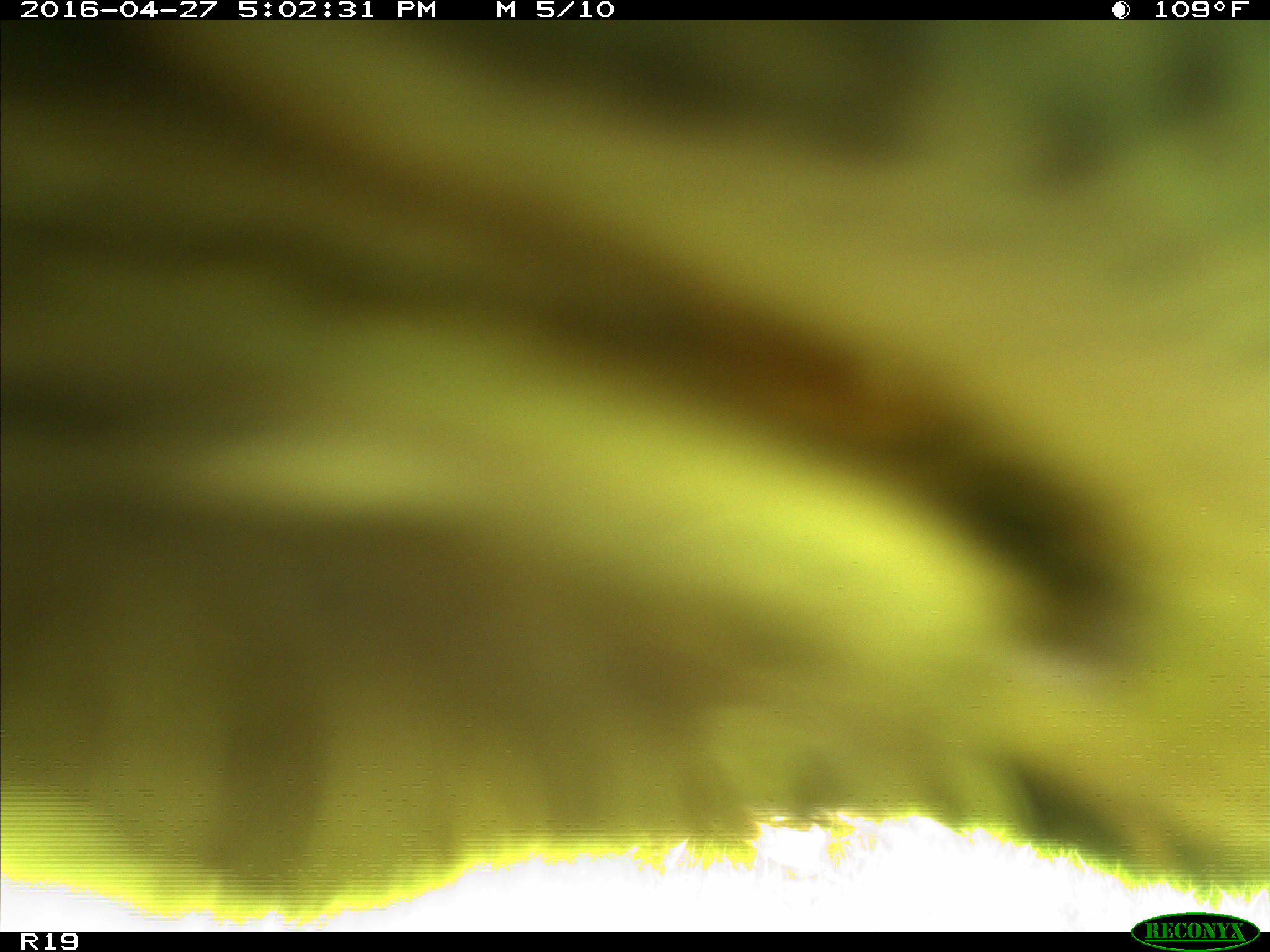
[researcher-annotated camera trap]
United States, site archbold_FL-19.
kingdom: Animalia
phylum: Chordata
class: Mammalia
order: Artiodactyla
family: Bovidae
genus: Bos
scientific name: Bos taurus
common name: domestic cow